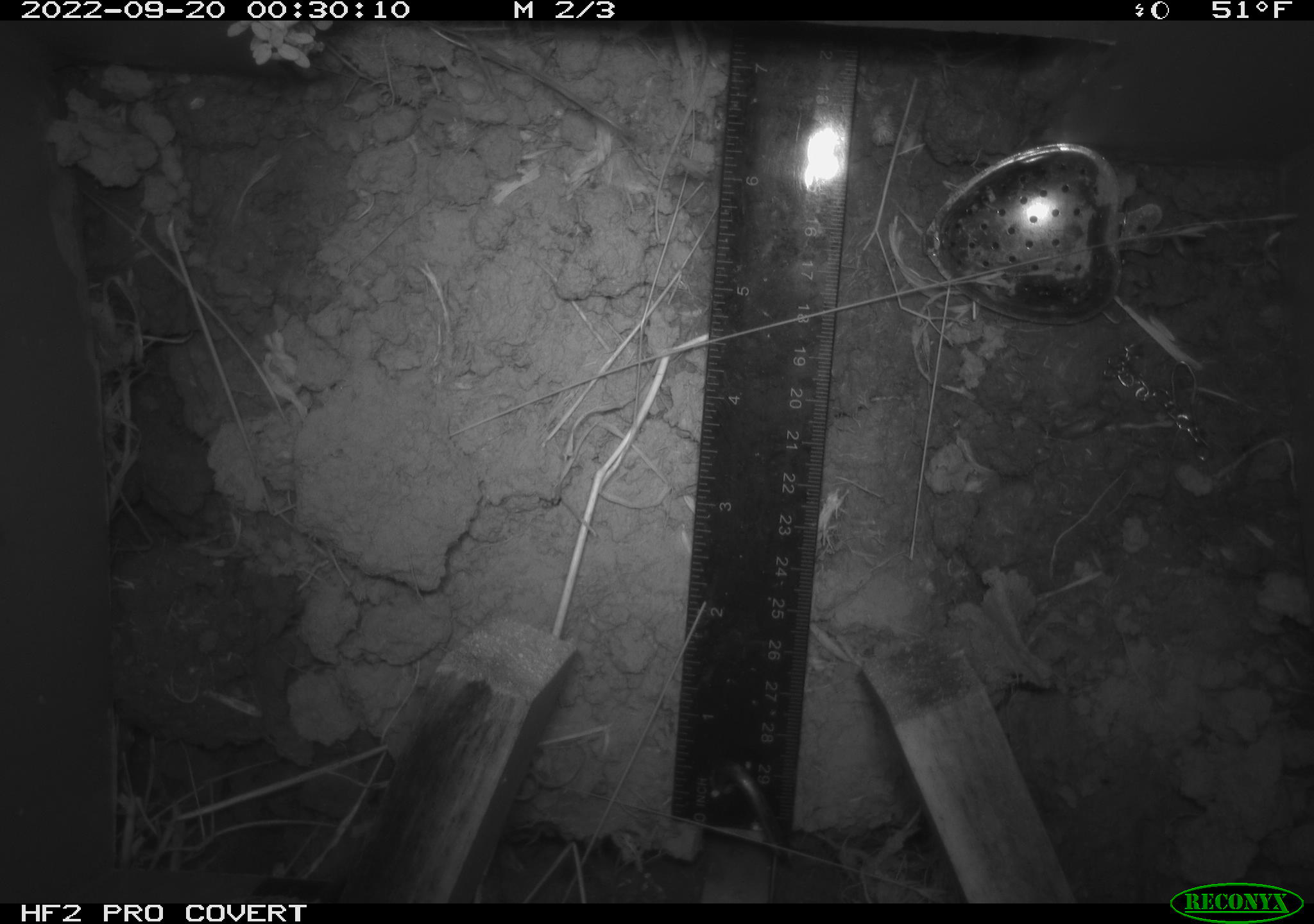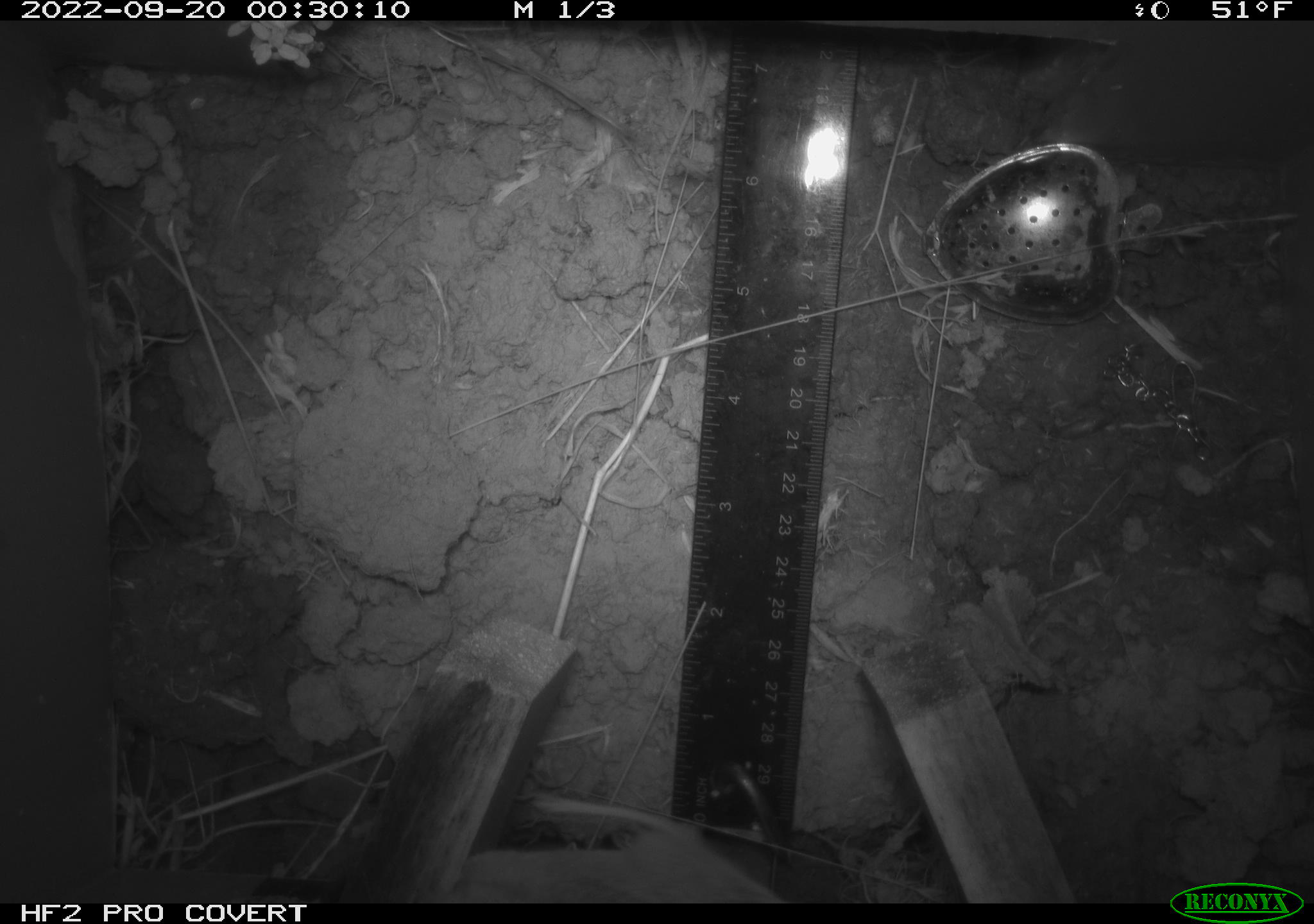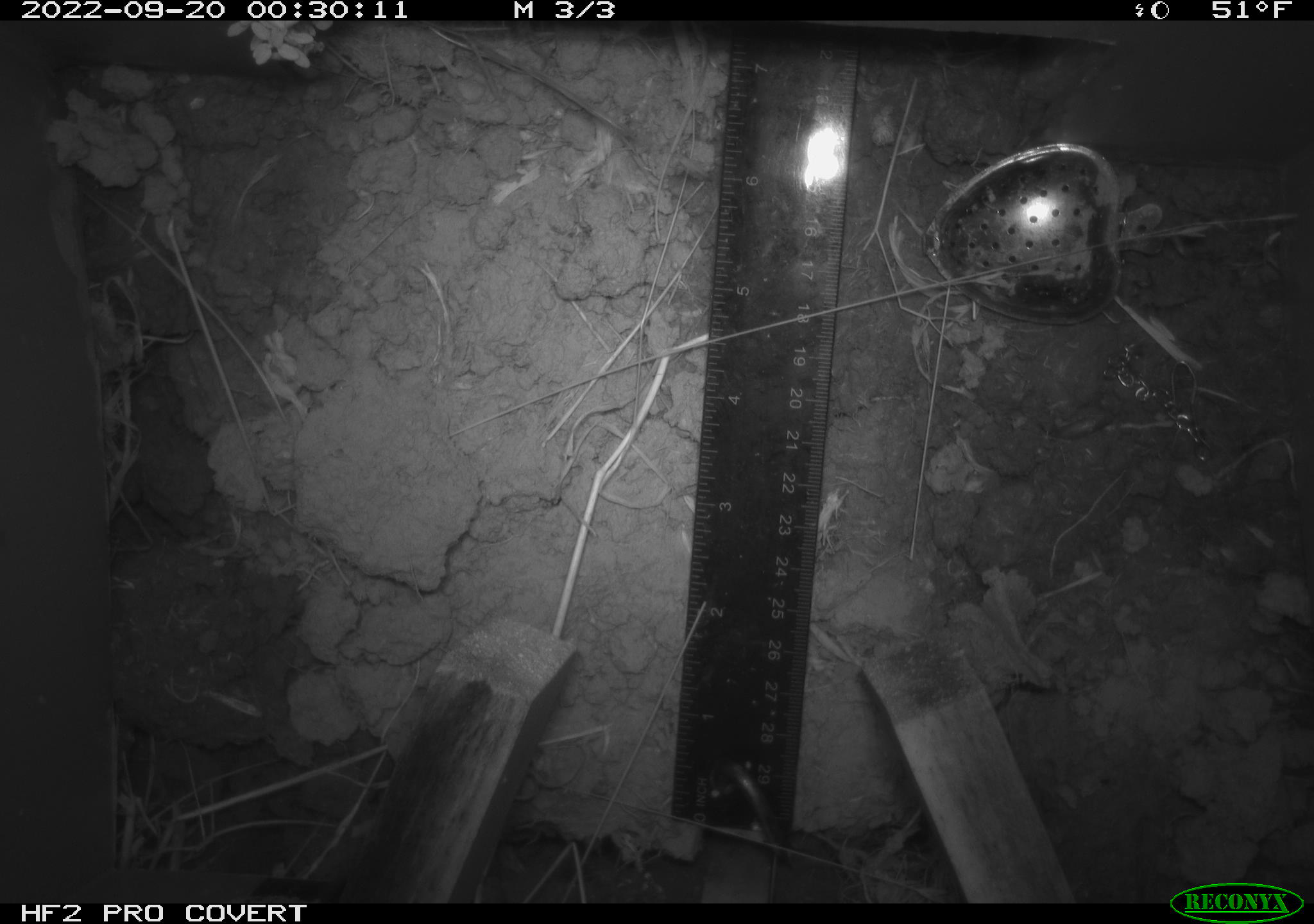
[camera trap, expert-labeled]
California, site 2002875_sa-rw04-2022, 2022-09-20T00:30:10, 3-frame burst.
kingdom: Animalia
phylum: Chordata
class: Mammalia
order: Rodentia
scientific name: Rodentia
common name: mouse species